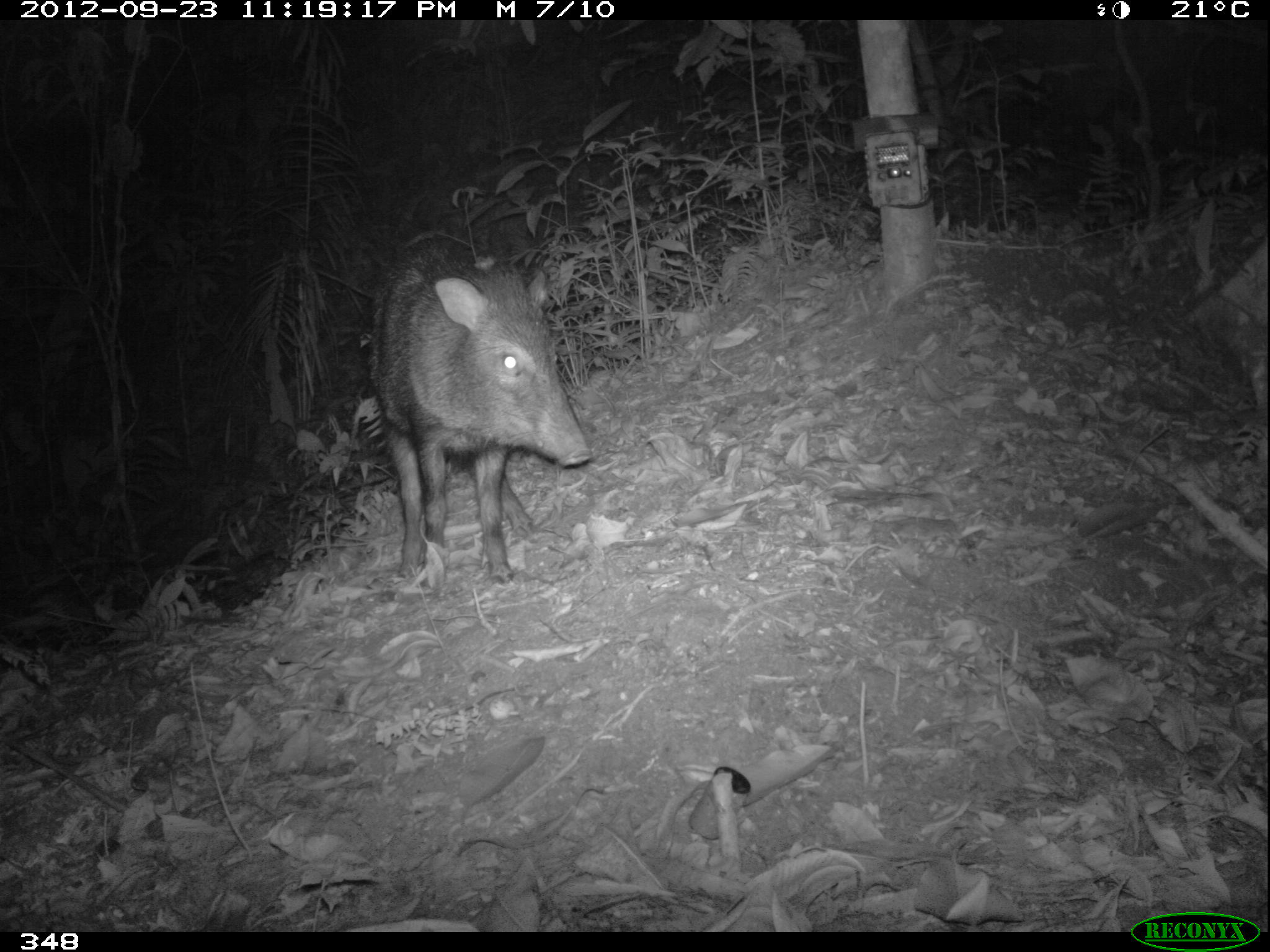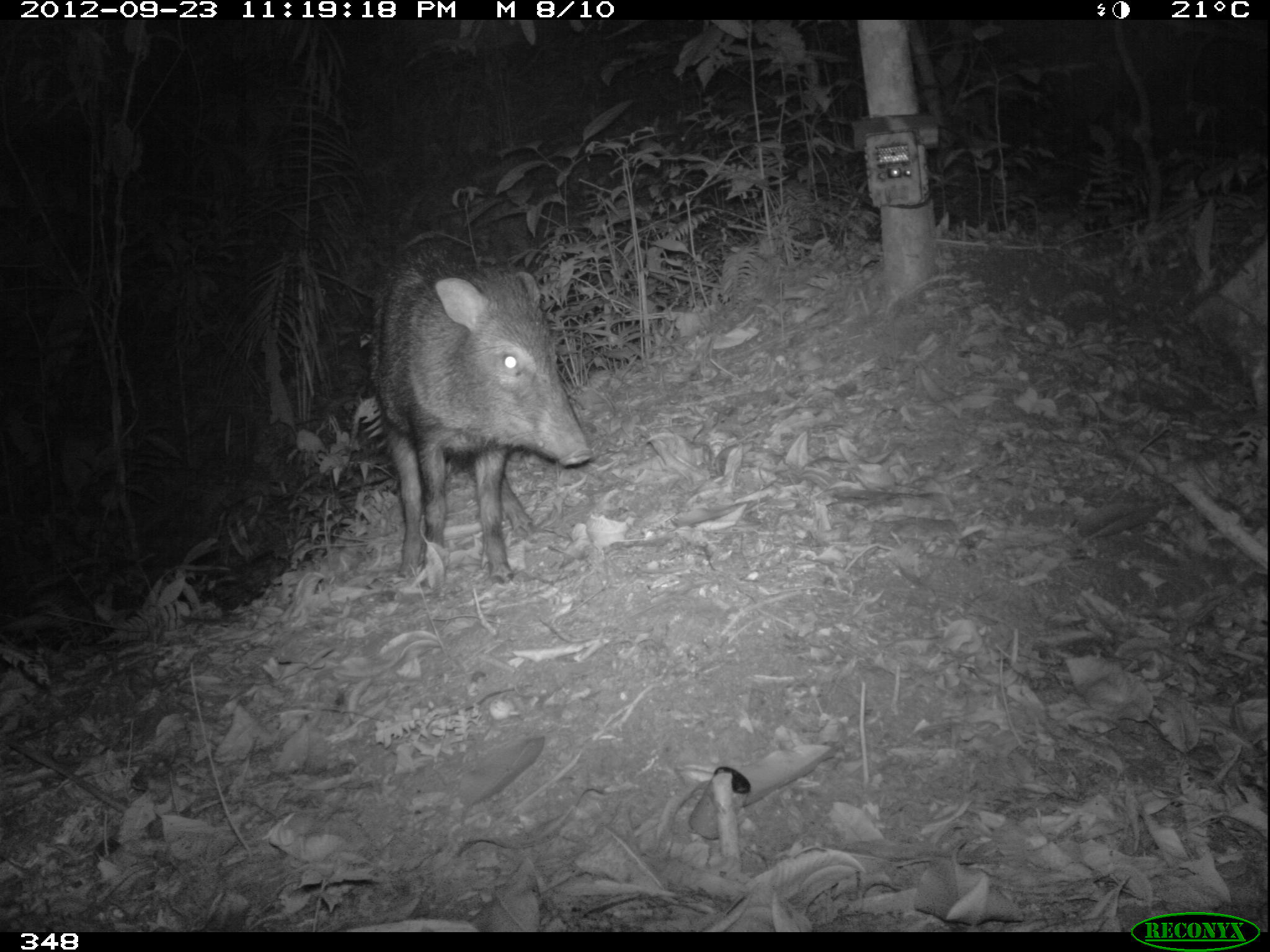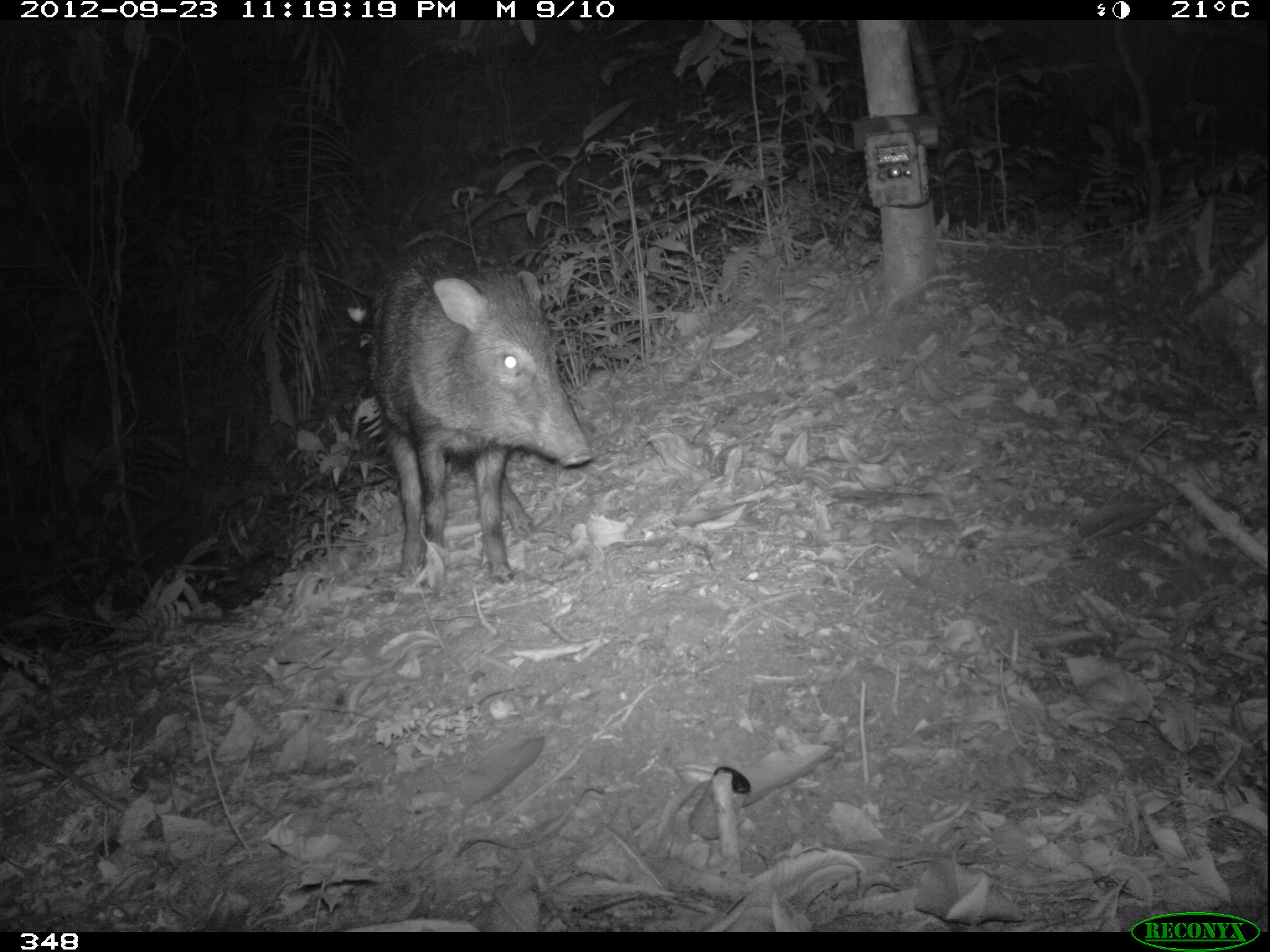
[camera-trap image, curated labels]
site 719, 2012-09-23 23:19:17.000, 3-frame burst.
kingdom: Animalia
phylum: Chordata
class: Mammalia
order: Artiodactyla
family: Tayassuidae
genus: Pecari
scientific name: Pecari tajacu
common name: collared peccary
Pecari tajacu (collared peccary).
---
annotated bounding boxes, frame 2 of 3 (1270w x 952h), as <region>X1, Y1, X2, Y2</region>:
pecari tajacu: <region>366, 231, 593, 584</region>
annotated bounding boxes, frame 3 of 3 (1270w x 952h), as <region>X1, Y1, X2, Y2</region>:
pecari tajacu: <region>369, 236, 594, 583</region>